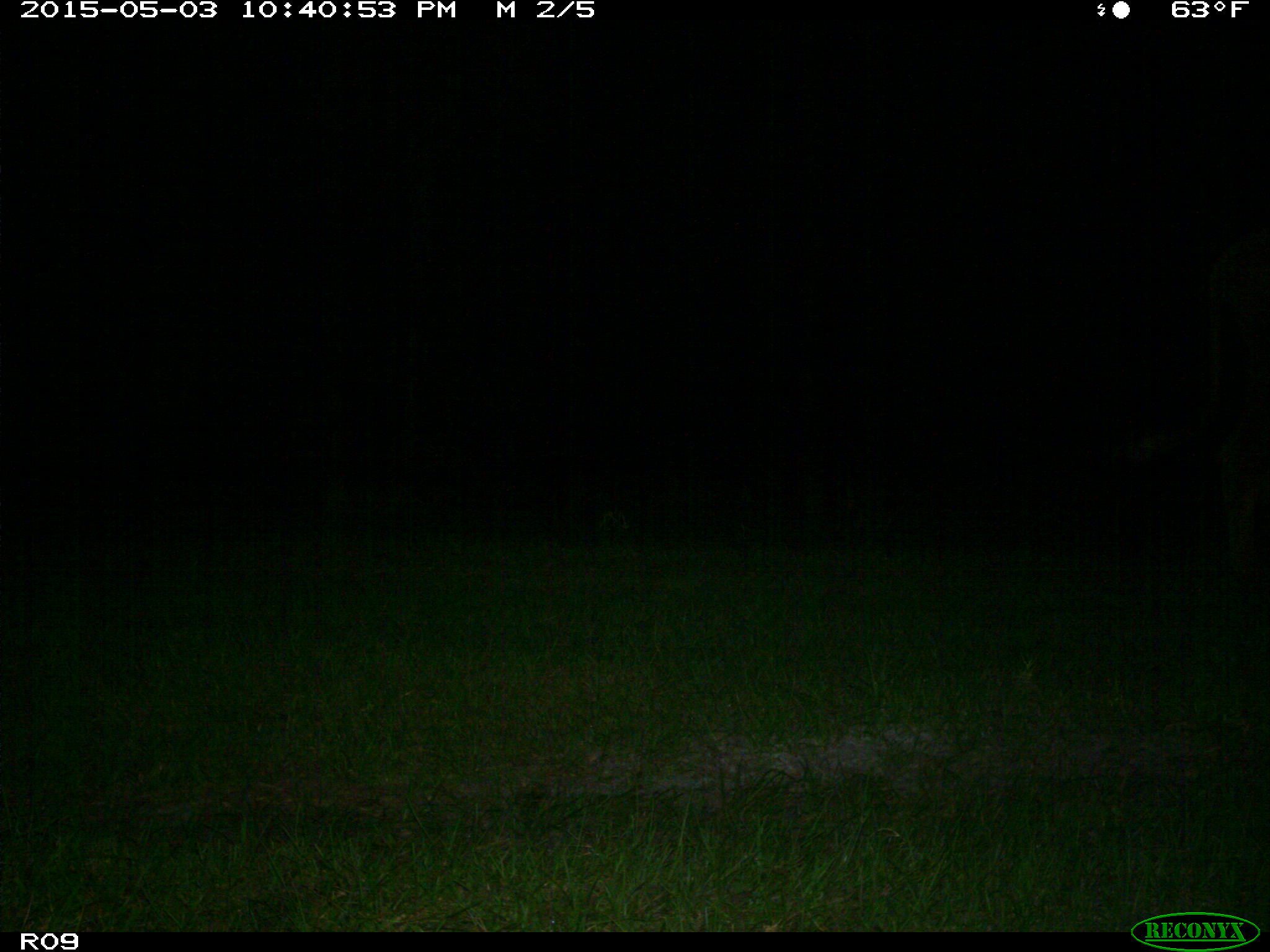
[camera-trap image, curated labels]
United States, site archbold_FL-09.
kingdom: Animalia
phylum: Chordata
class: Mammalia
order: Artiodactyla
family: Bovidae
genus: Bos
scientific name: Bos taurus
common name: domestic cow